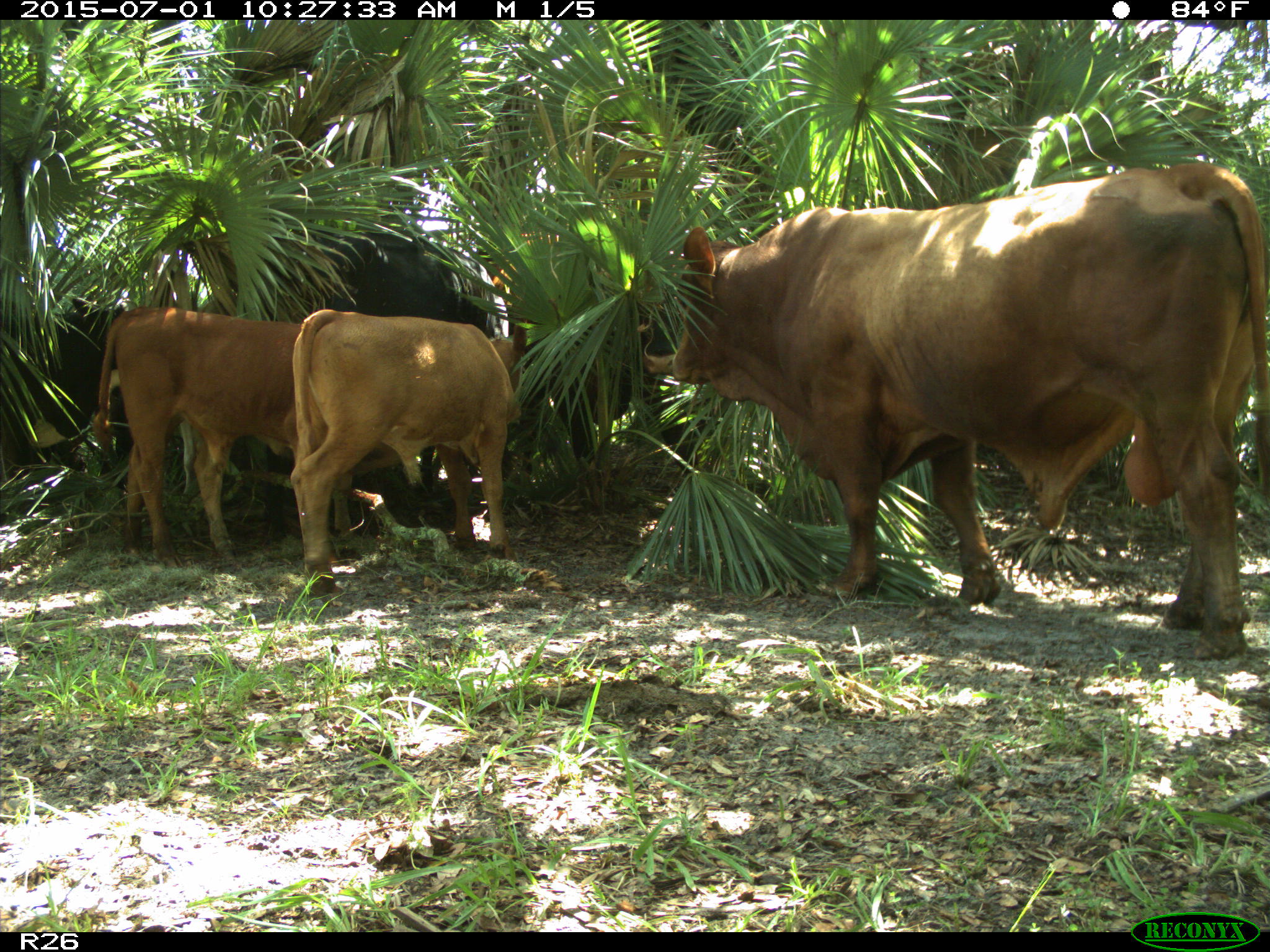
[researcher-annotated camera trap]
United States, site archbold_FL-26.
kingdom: Animalia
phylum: Chordata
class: Mammalia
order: Artiodactyla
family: Bovidae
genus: Bos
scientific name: Bos taurus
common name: domestic cow